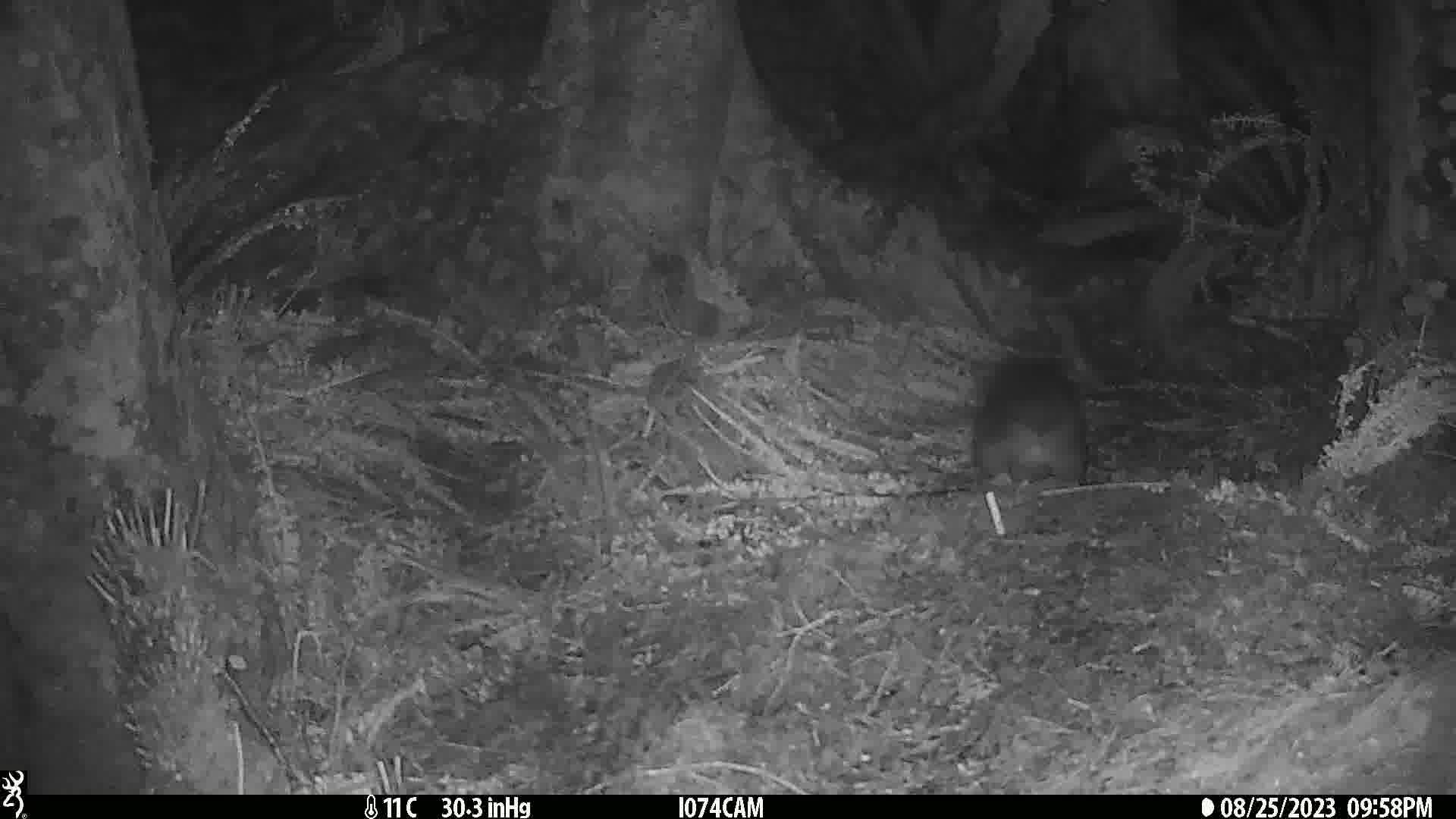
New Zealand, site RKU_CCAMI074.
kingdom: Animalia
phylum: Chordata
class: Mammalia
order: Diprotodontia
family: Phalangeridae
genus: Trichosurus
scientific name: Trichosurus vulpecula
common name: common brushtail possum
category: possum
Possum (common brushtail possum) (Trichosurus vulpecula).